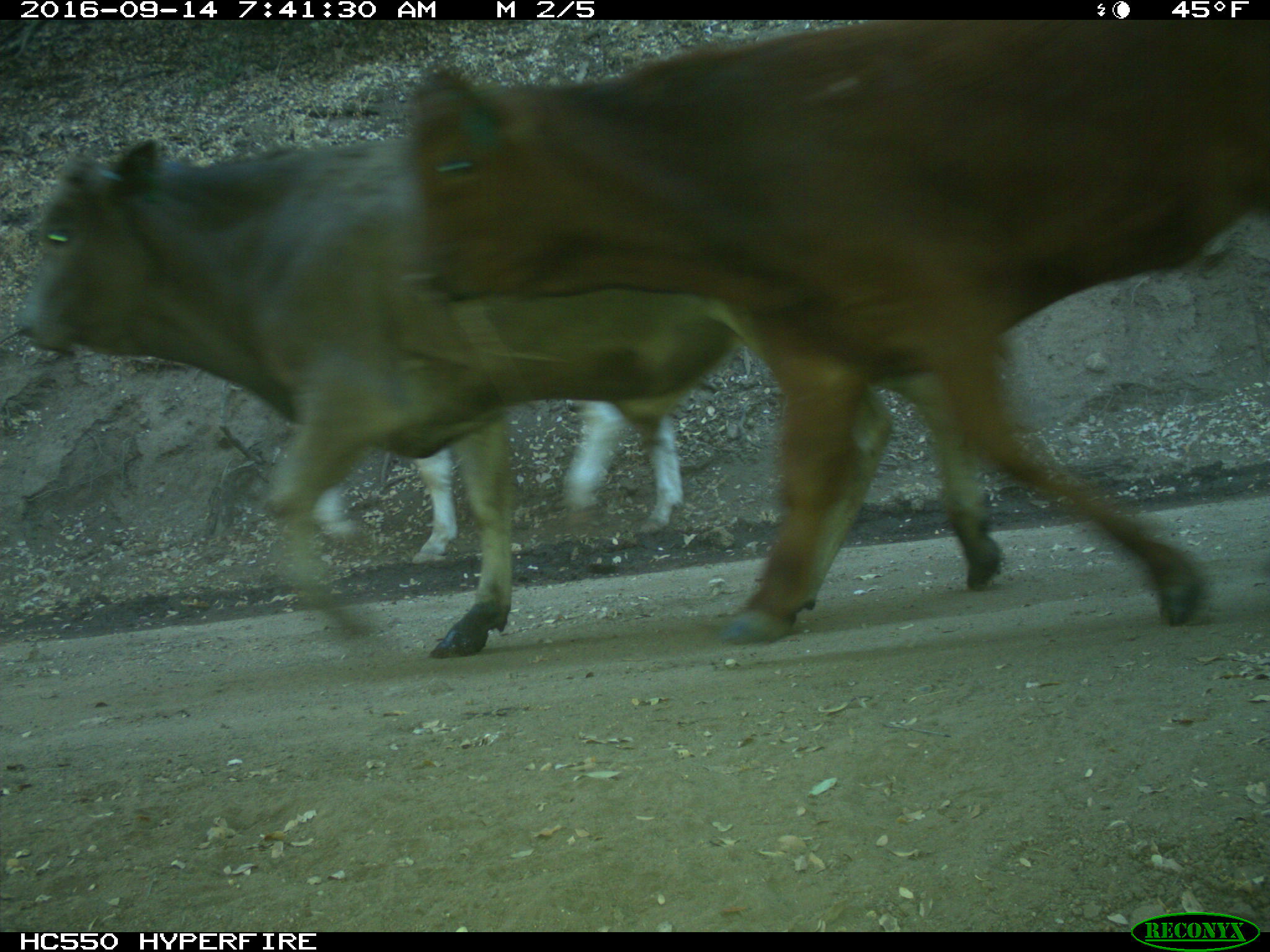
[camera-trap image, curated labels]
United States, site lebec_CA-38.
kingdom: Animalia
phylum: Chordata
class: Mammalia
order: Artiodactyla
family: Bovidae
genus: Bos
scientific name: Bos taurus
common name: domestic cow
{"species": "Bos taurus (domestic cow)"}